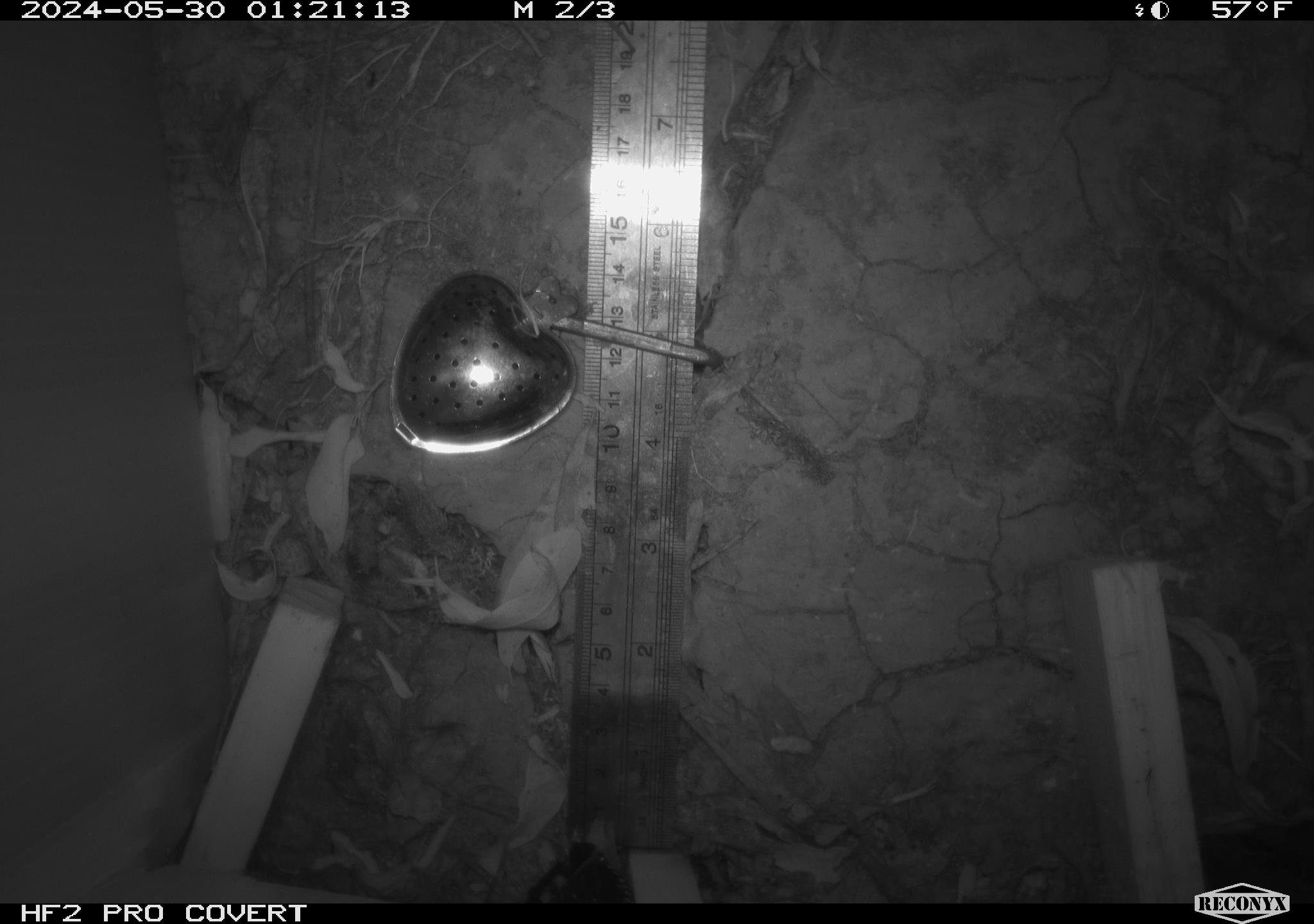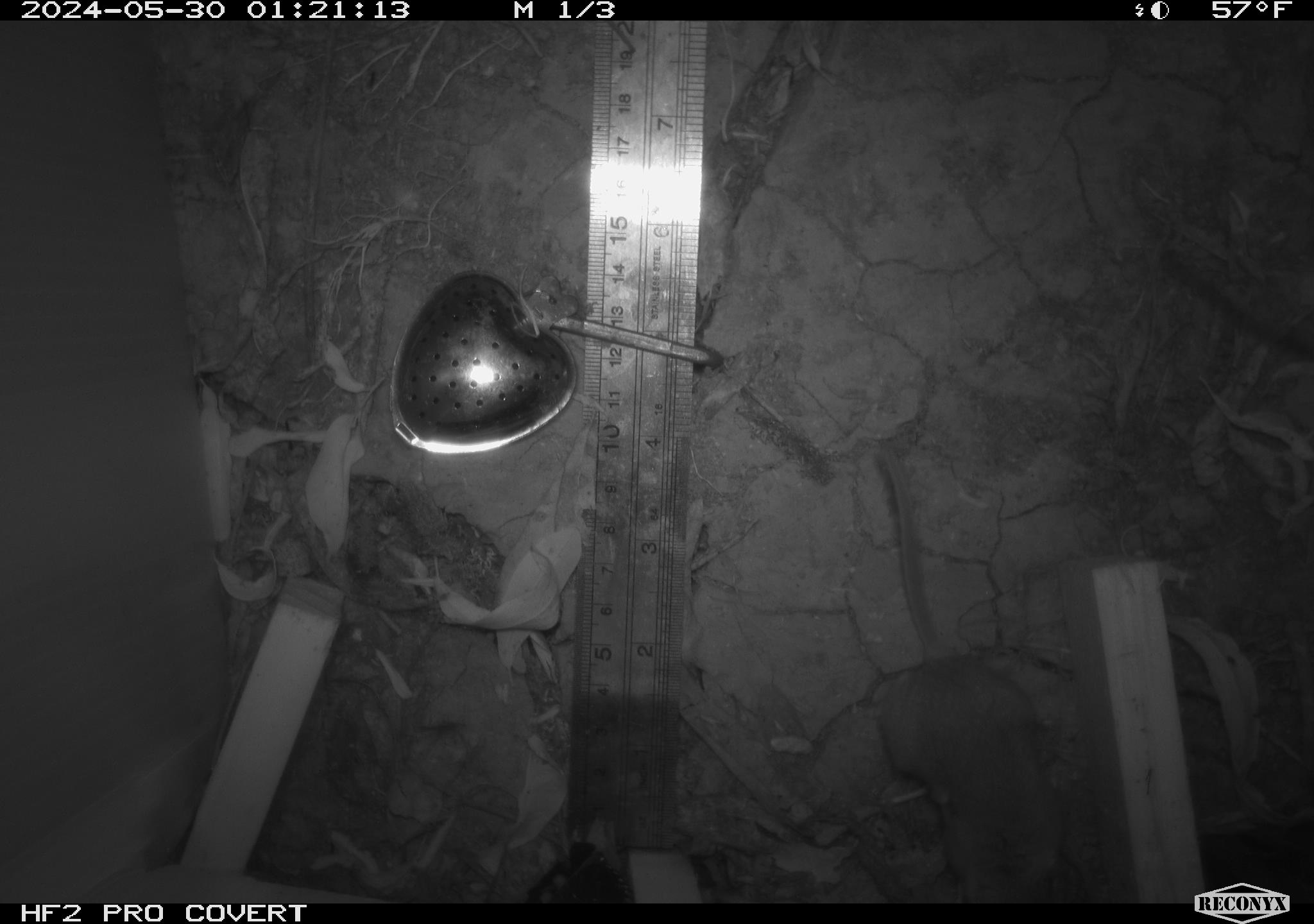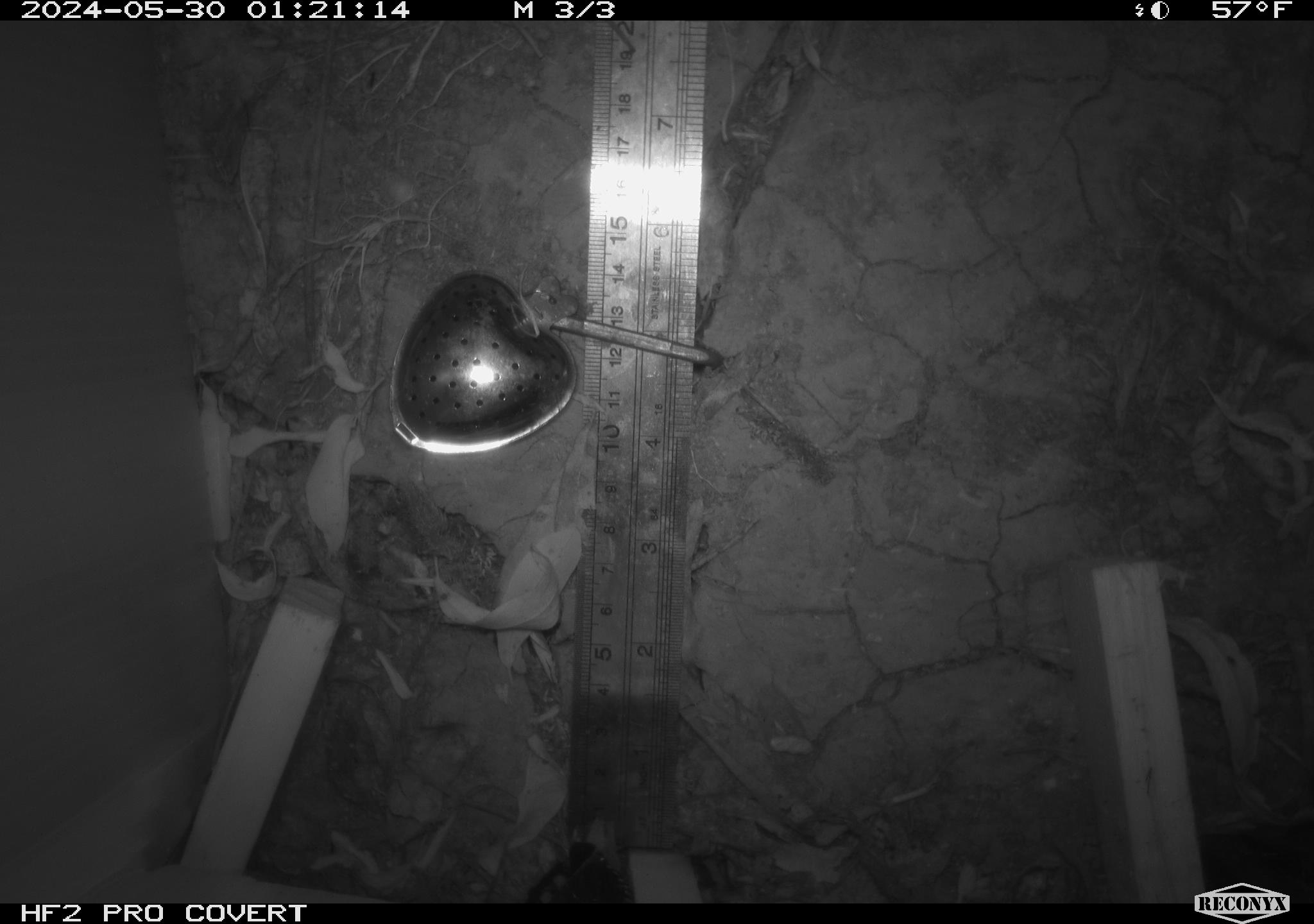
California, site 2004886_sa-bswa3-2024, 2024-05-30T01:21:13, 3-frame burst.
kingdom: Animalia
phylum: Chordata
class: Mammalia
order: Rodentia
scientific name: Rodentia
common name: mouse species